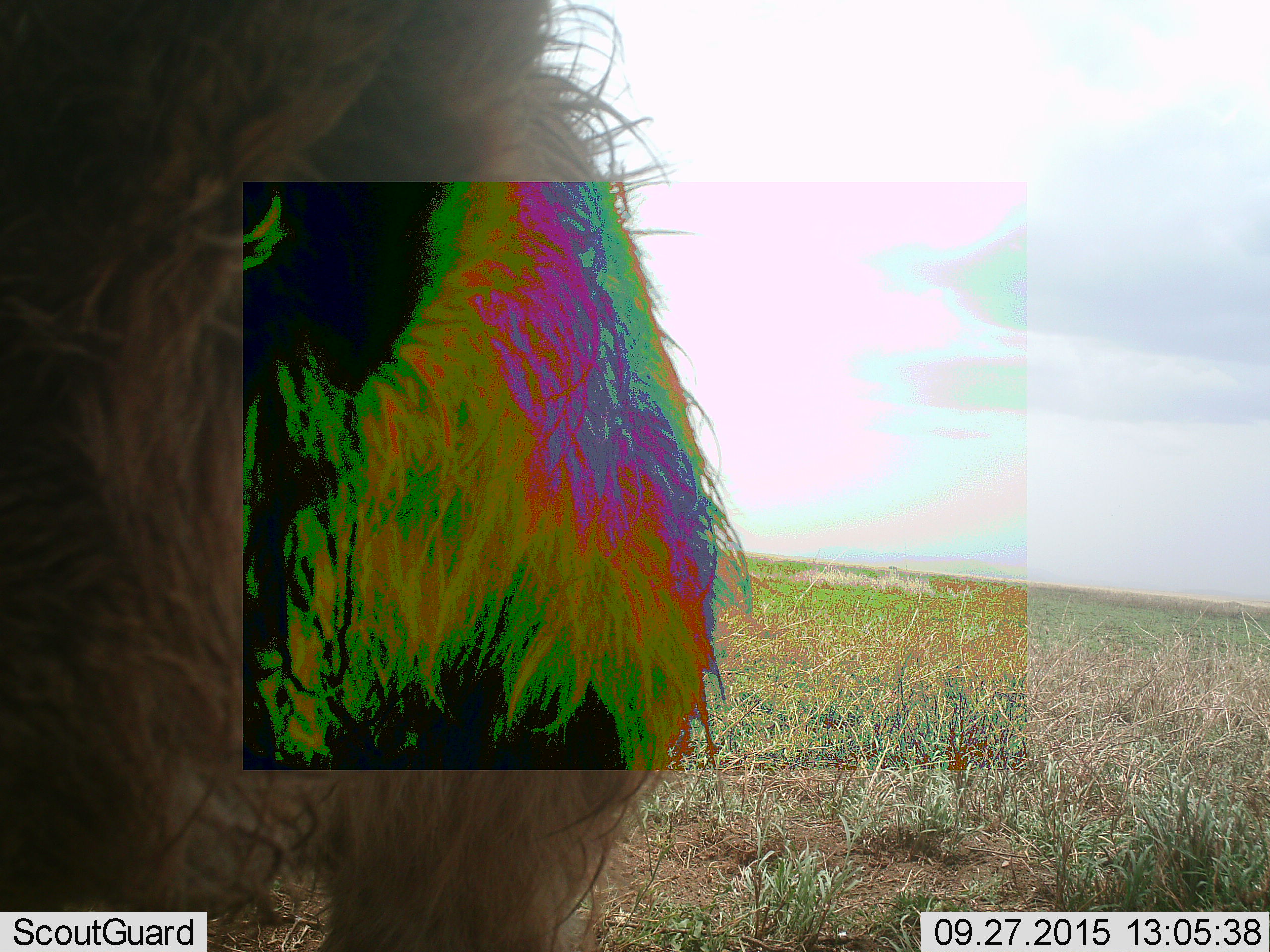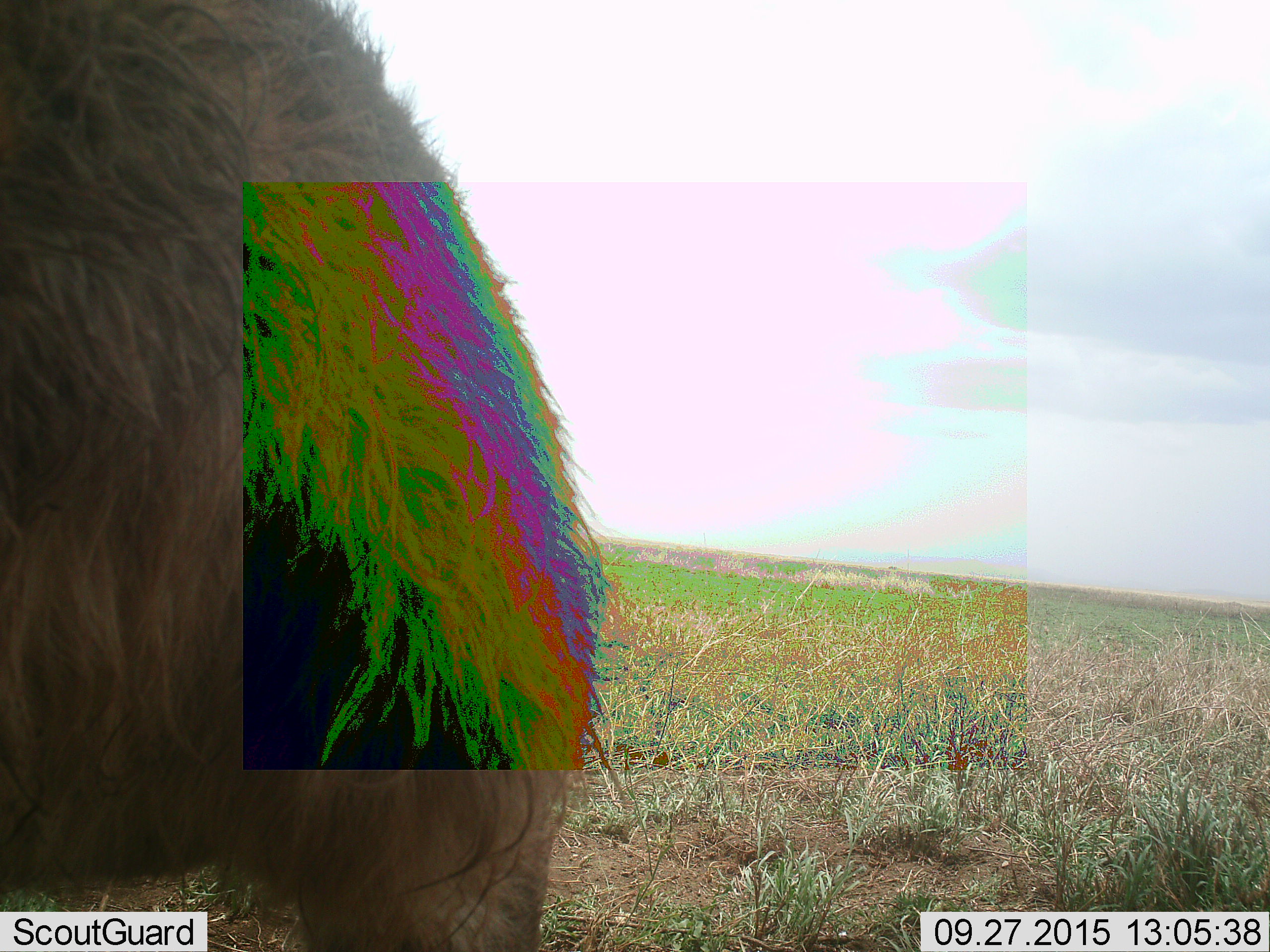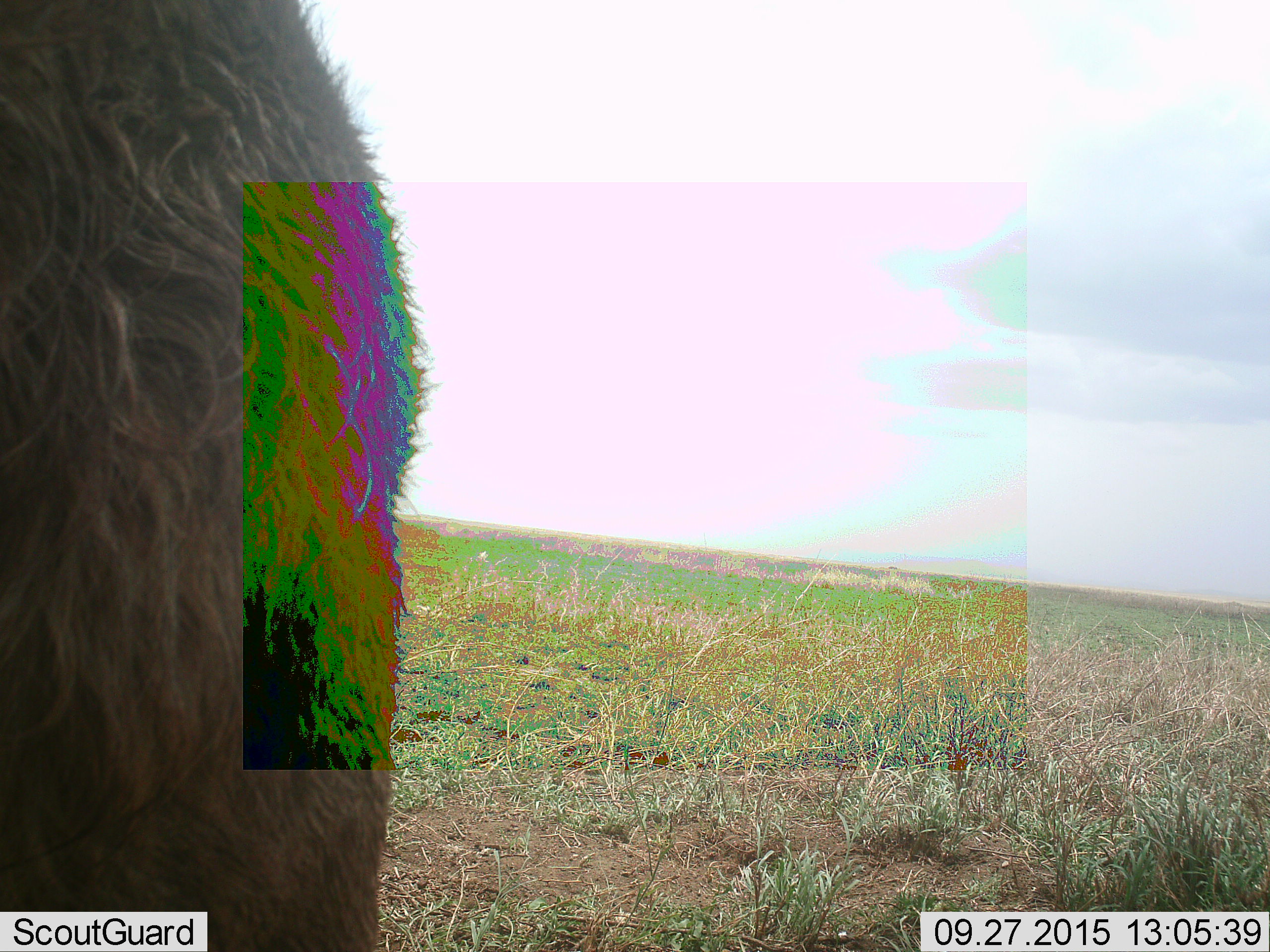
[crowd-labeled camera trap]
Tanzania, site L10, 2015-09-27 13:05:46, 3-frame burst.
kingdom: Animalia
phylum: Chordata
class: Mammalia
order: Carnivora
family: Felidae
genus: Panthera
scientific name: Panthera leo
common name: lion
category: lionmale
Lionmale (lion) (Panthera leo), count 1. Behavior (volunteer vote fractions): standing 50%, resting 25%, moving 25%, interacting 0%. Young present (vote fraction): 0%. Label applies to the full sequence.